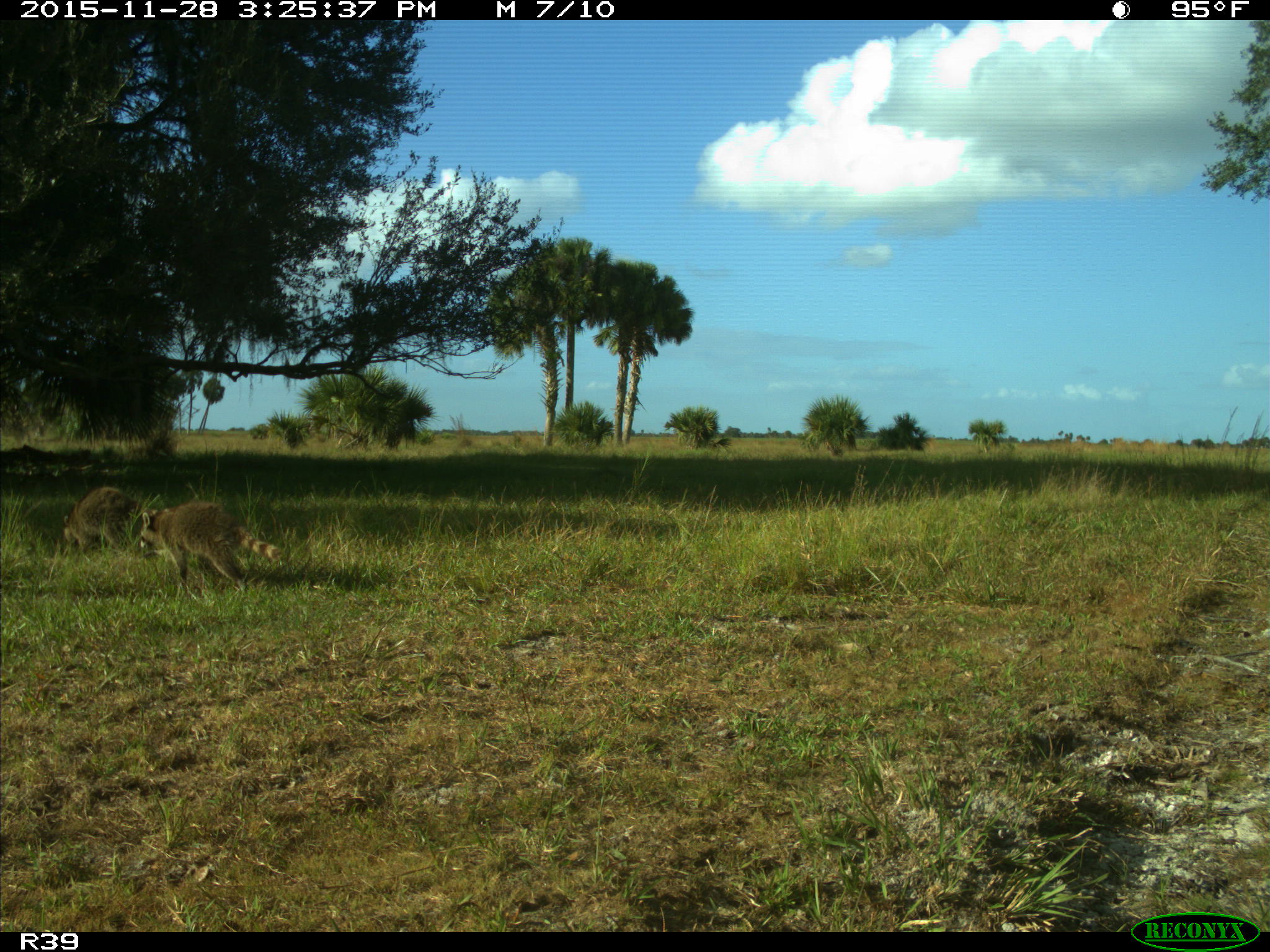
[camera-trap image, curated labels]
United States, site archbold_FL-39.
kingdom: Animalia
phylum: Chordata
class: Mammalia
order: Carnivora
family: Procyonidae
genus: Procyon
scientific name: Procyon lotor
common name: common raccoon